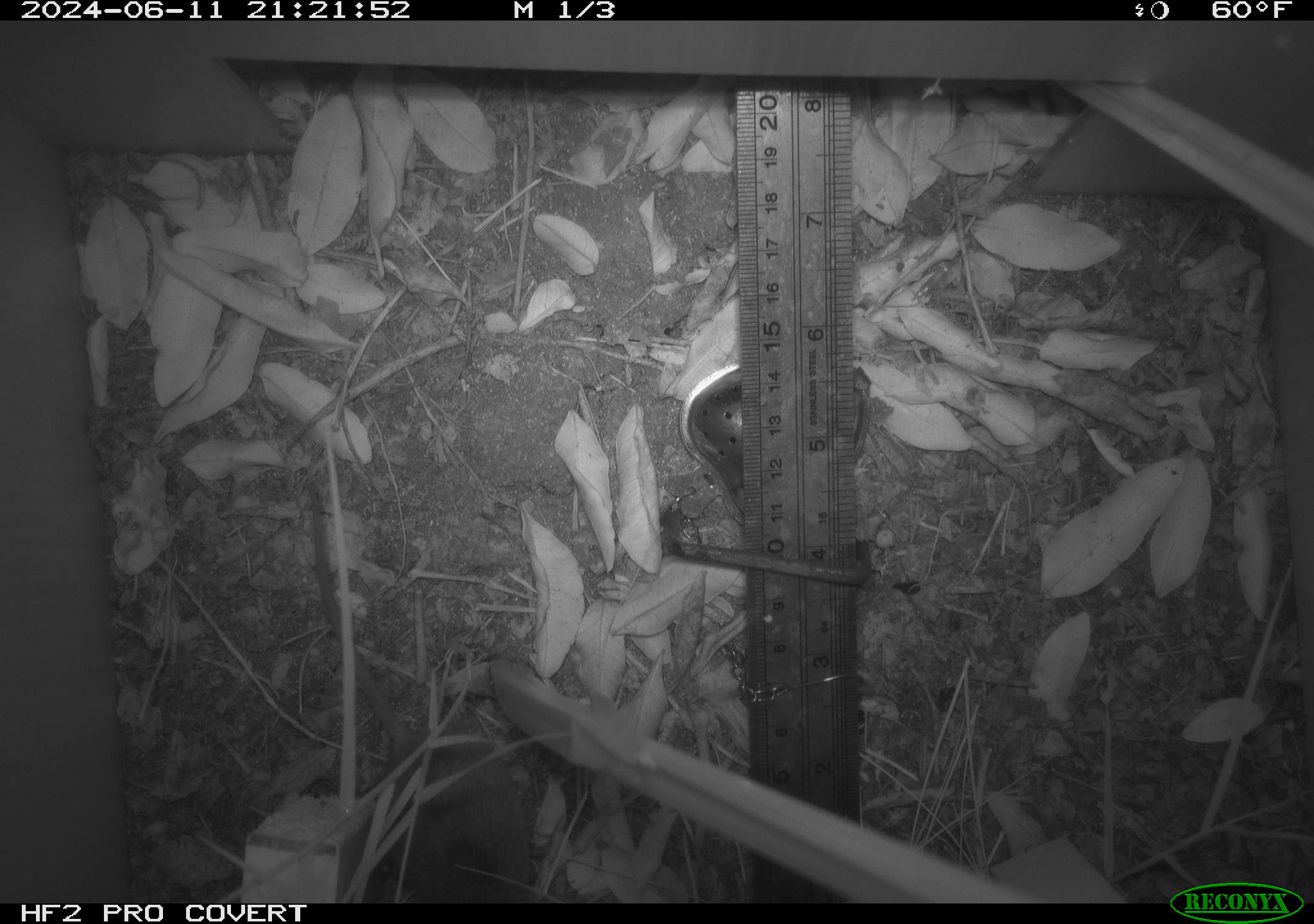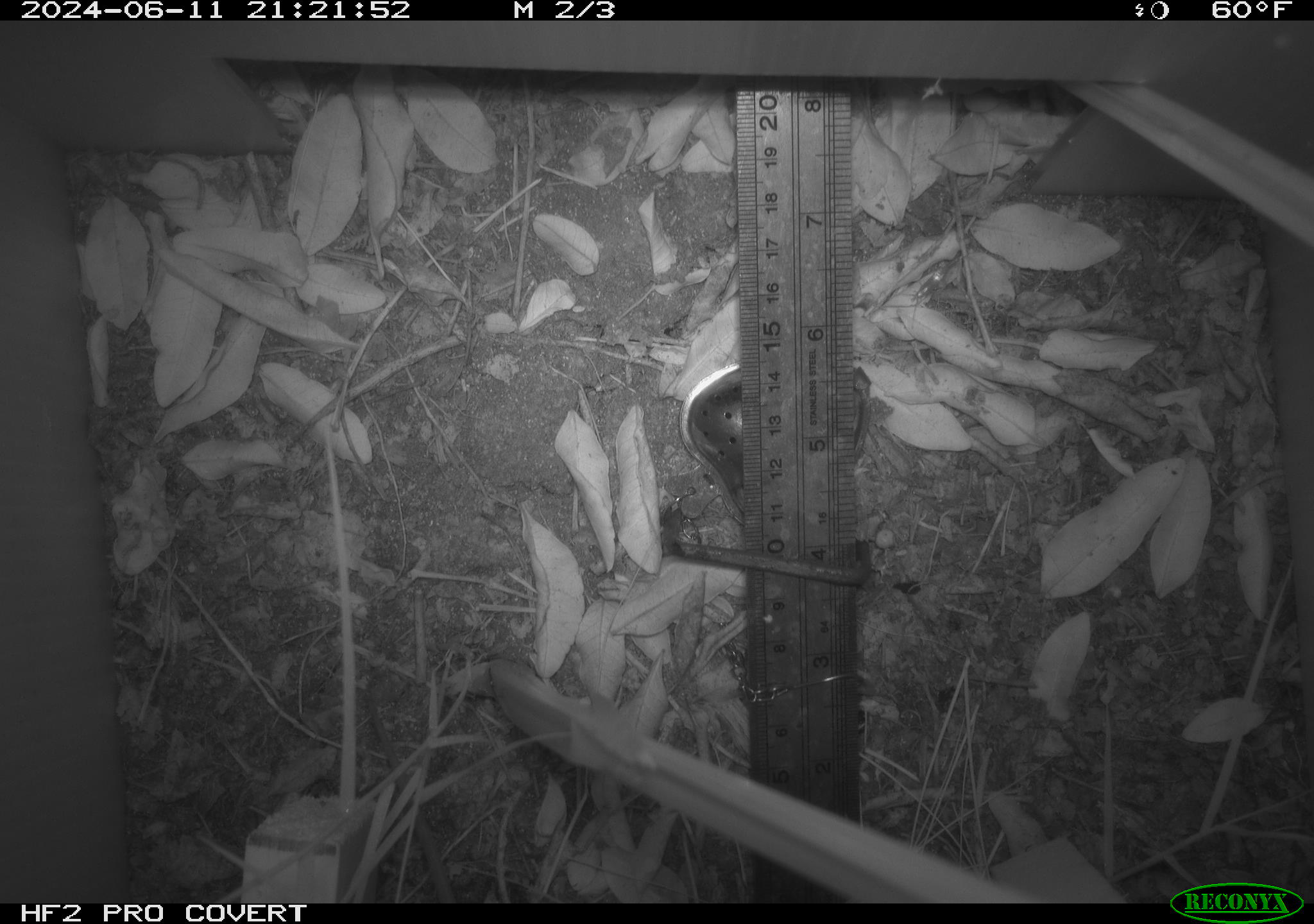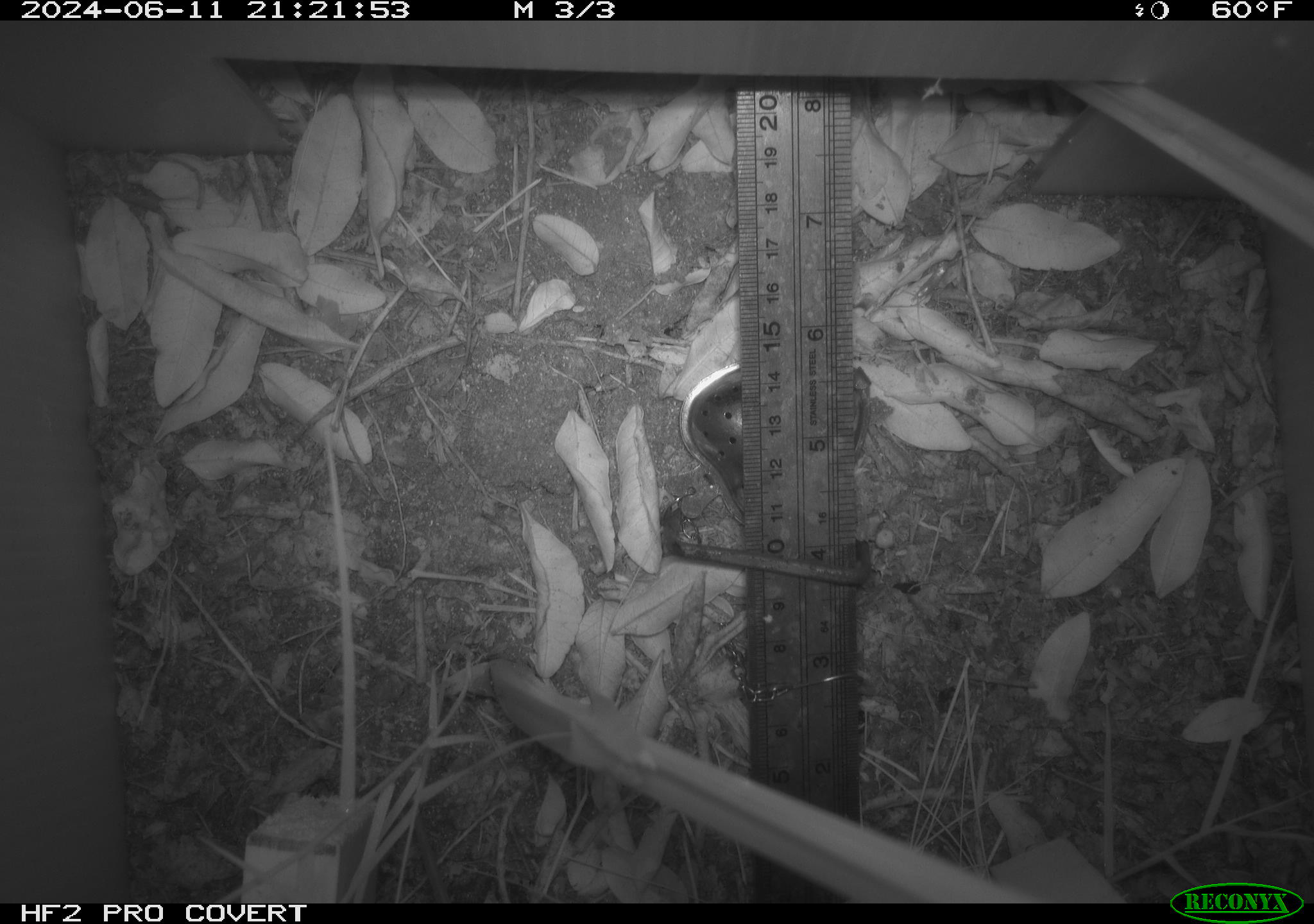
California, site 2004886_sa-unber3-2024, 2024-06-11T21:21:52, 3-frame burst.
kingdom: Animalia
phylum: Chordata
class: Mammalia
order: Rodentia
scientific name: Rodentia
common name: mouse species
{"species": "mouse species (Rodentia)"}